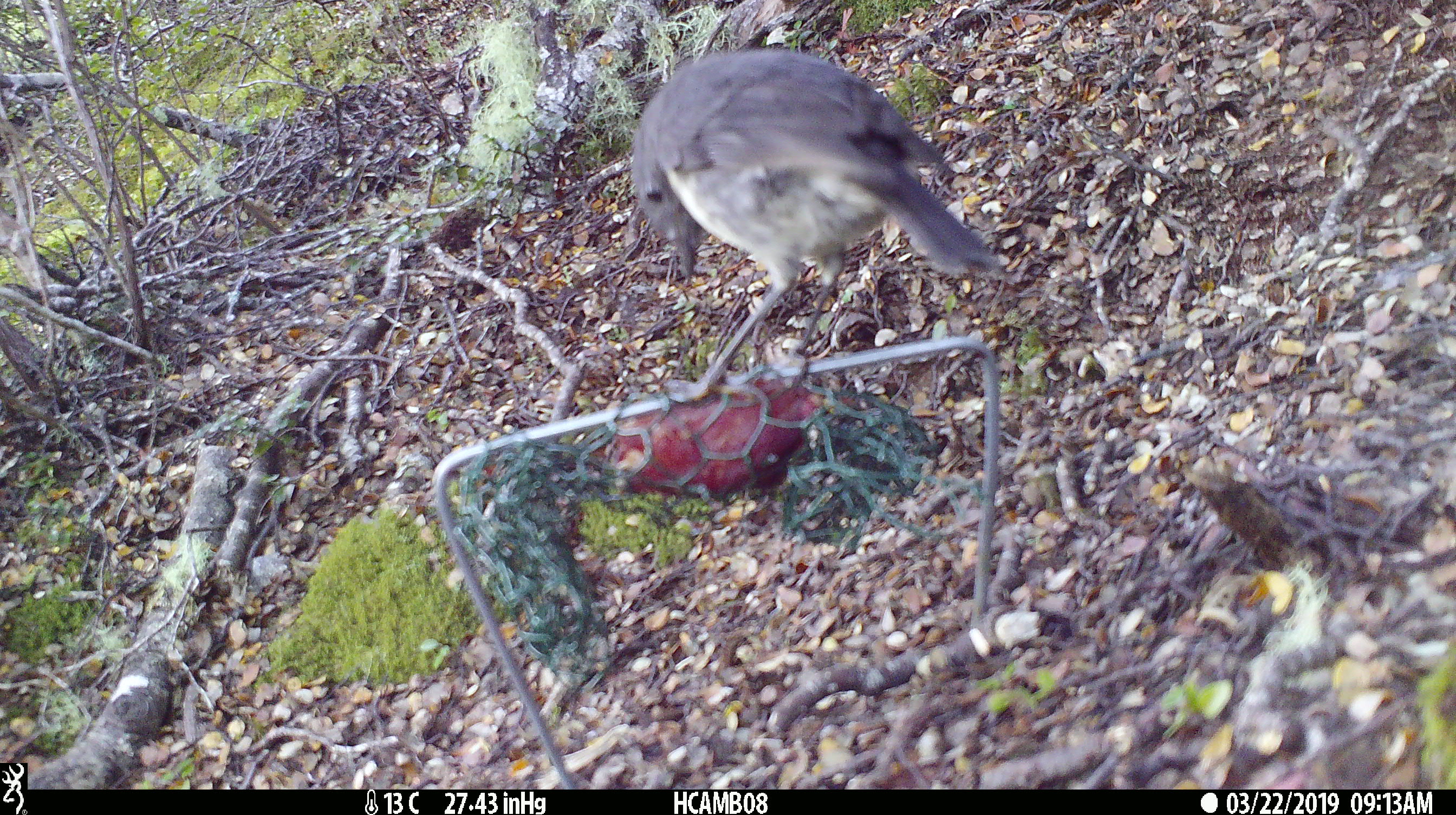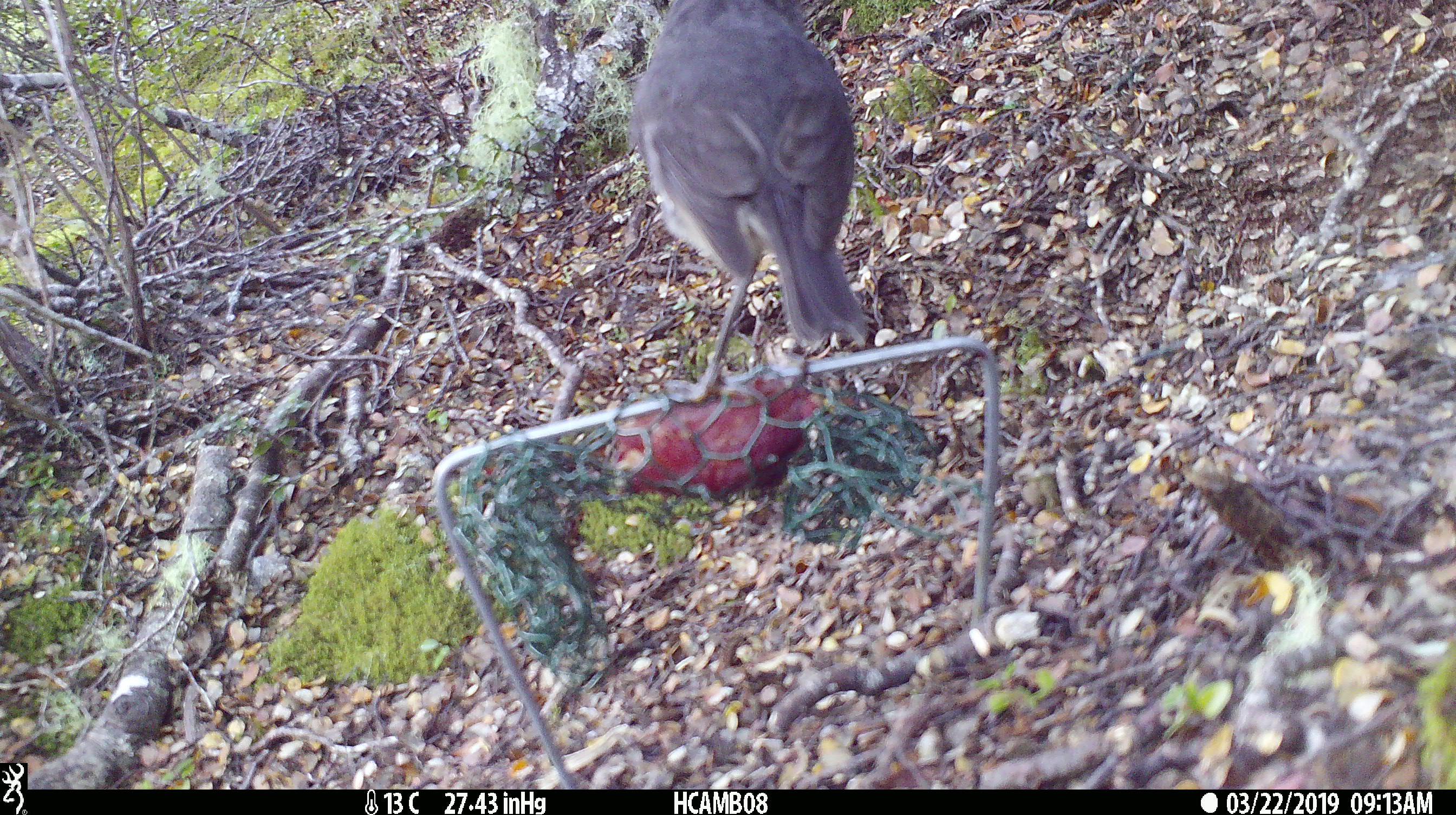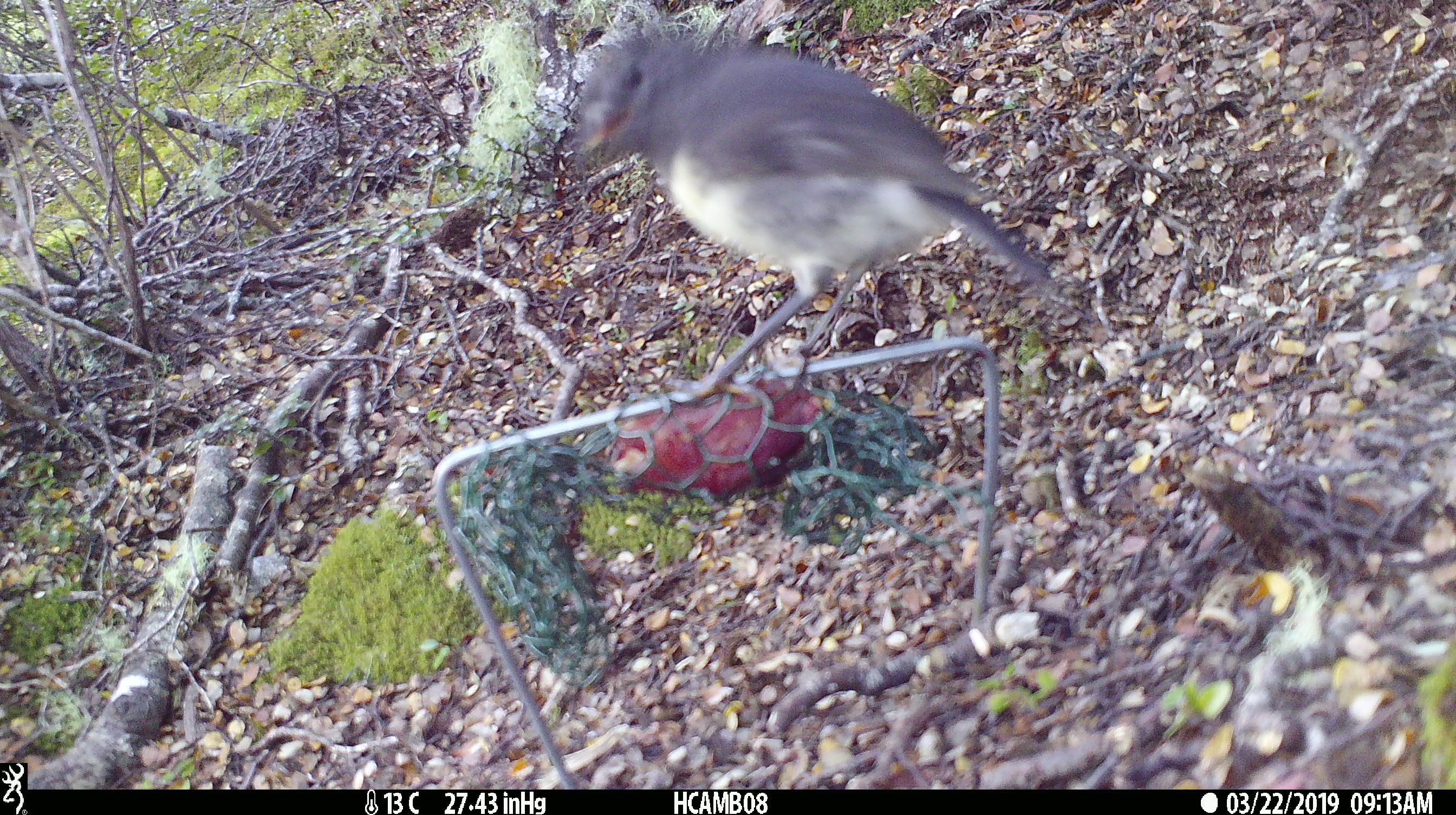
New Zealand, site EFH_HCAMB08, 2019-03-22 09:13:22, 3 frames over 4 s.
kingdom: Animalia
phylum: Chordata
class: Aves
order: Passeriformes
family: Petroicidae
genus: Petroica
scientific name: Petroica australis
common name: new zealand robin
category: robin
Robin (new zealand robin) (Petroica australis).